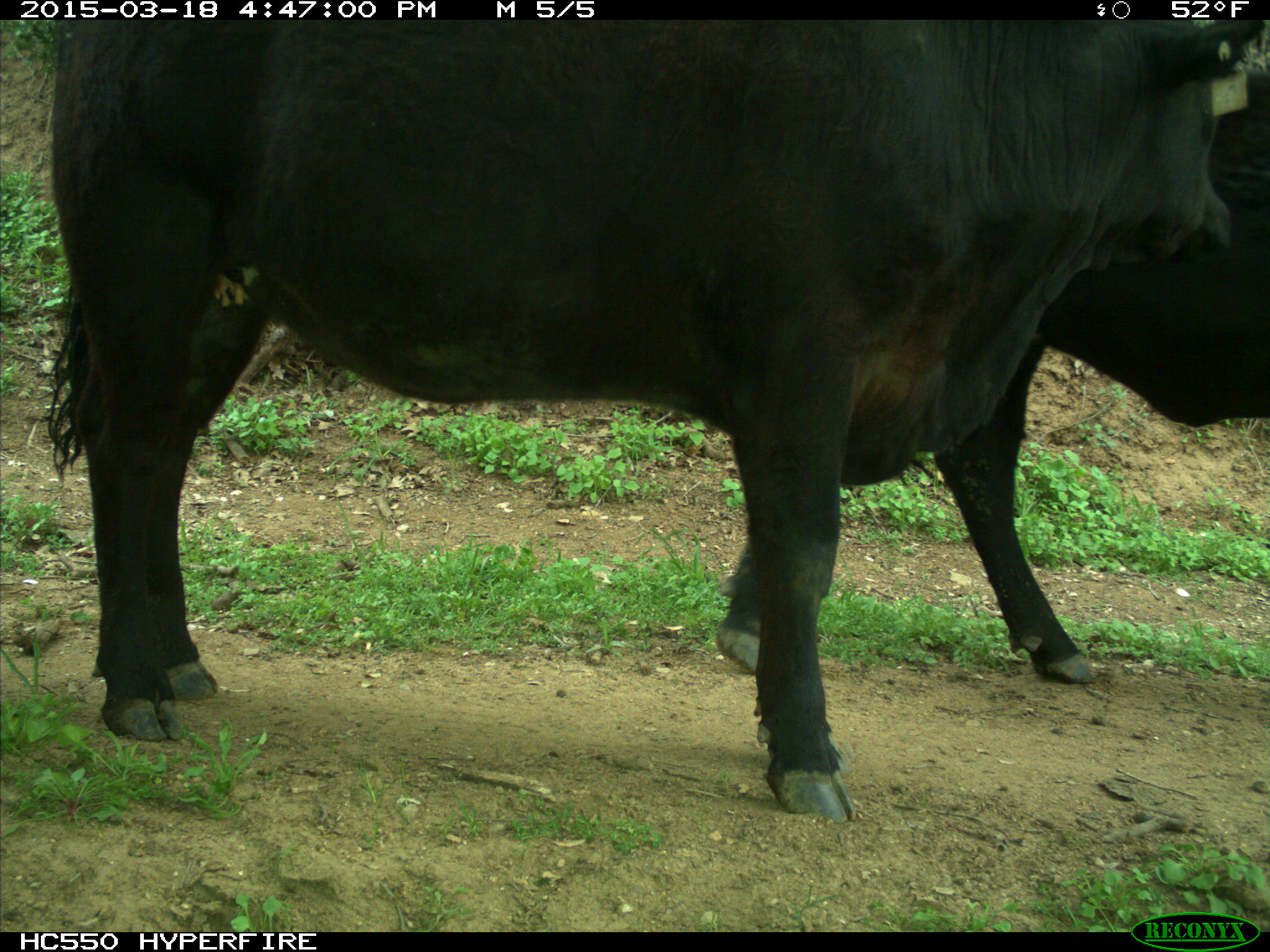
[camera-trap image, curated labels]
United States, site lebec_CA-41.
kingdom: Animalia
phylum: Chordata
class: Mammalia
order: Artiodactyla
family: Bovidae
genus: Bos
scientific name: Bos taurus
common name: domestic cow